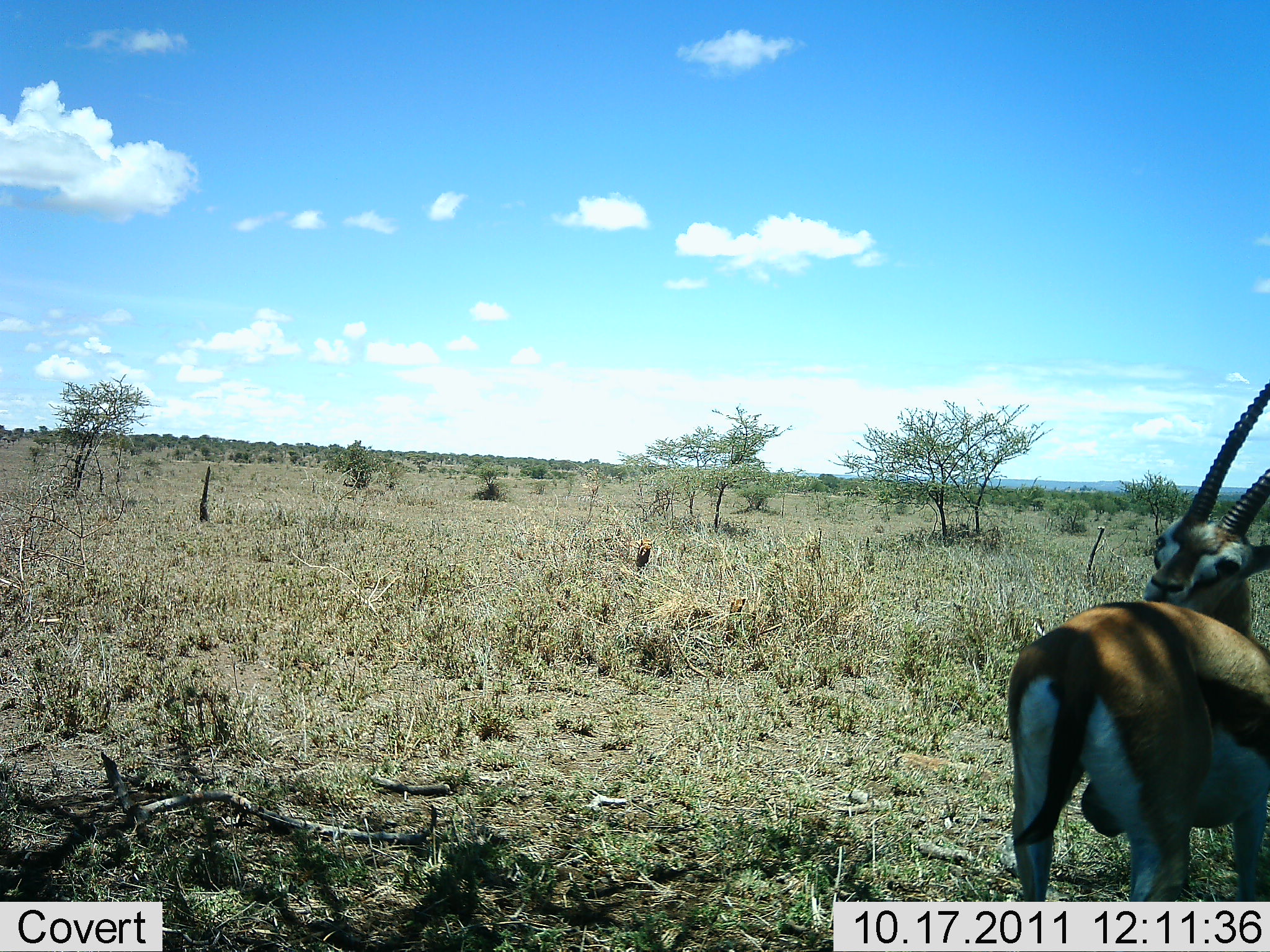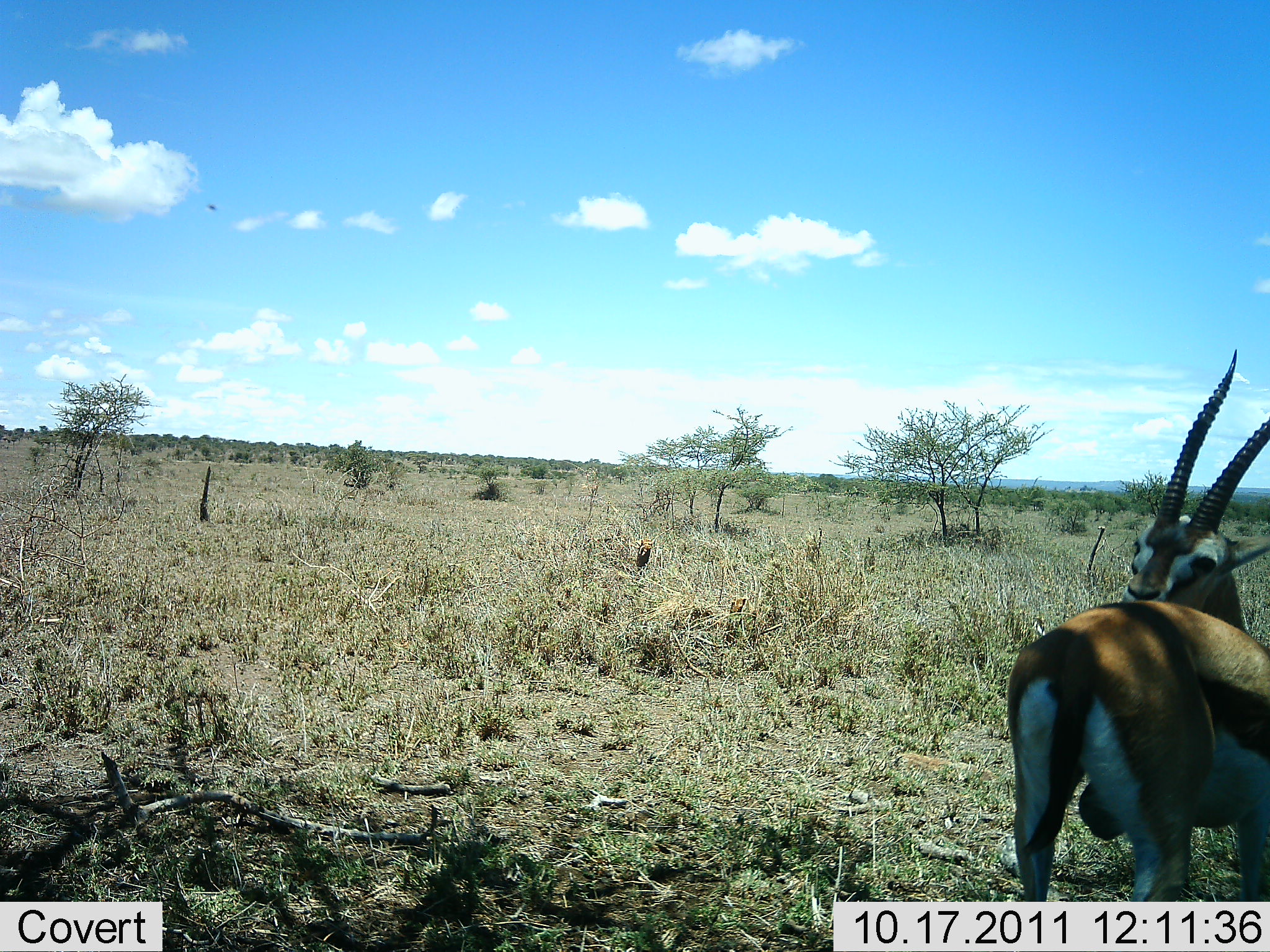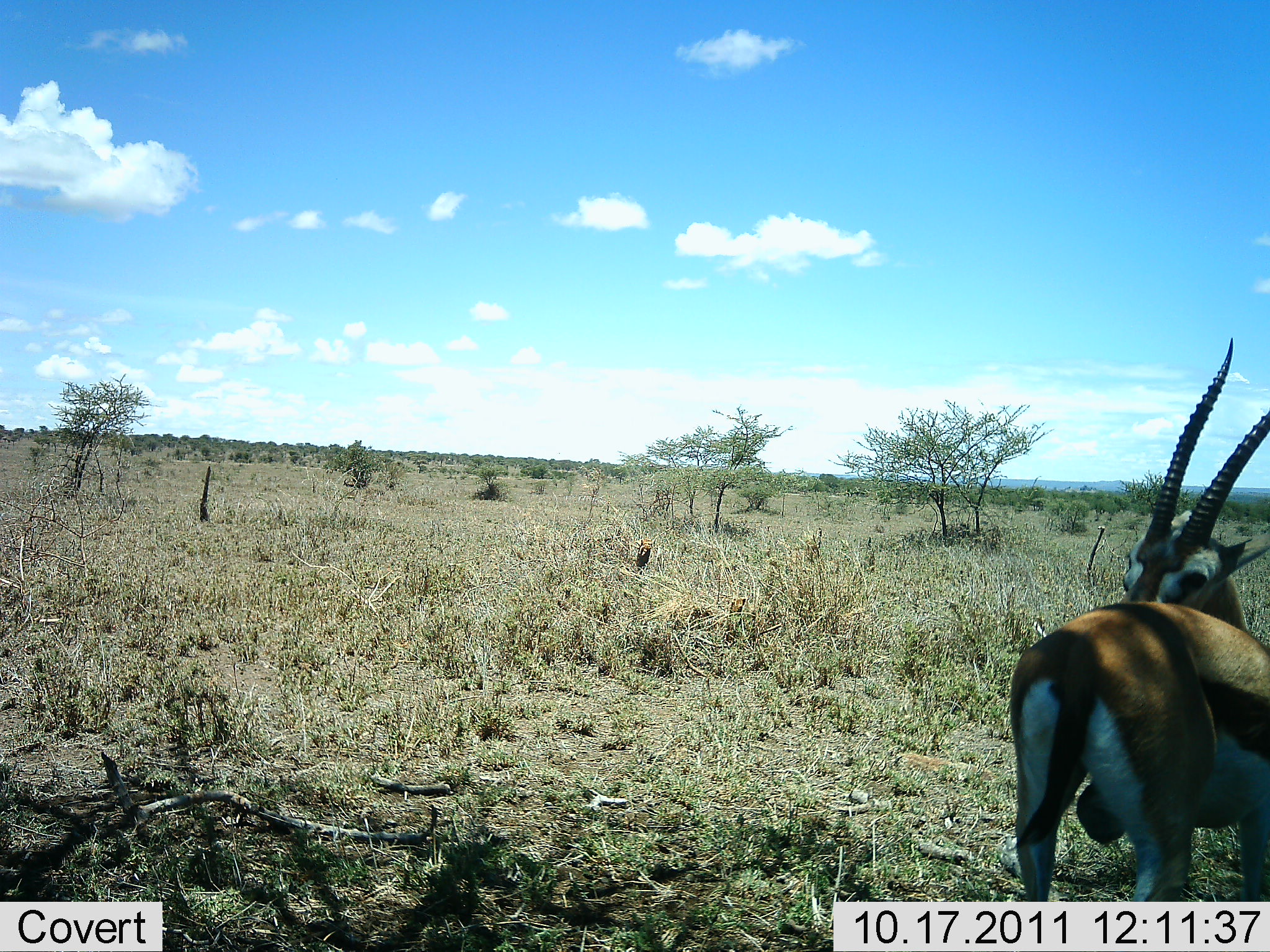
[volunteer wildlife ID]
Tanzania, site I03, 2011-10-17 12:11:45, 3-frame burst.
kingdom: Animalia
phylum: Chordata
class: Mammalia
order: Artiodactyla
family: Bovidae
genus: Eudorcas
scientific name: Eudorcas thomsonii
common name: thomson's gazelle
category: gazellethomsons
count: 1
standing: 100%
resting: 8%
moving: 0%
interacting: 0%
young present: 0%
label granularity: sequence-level